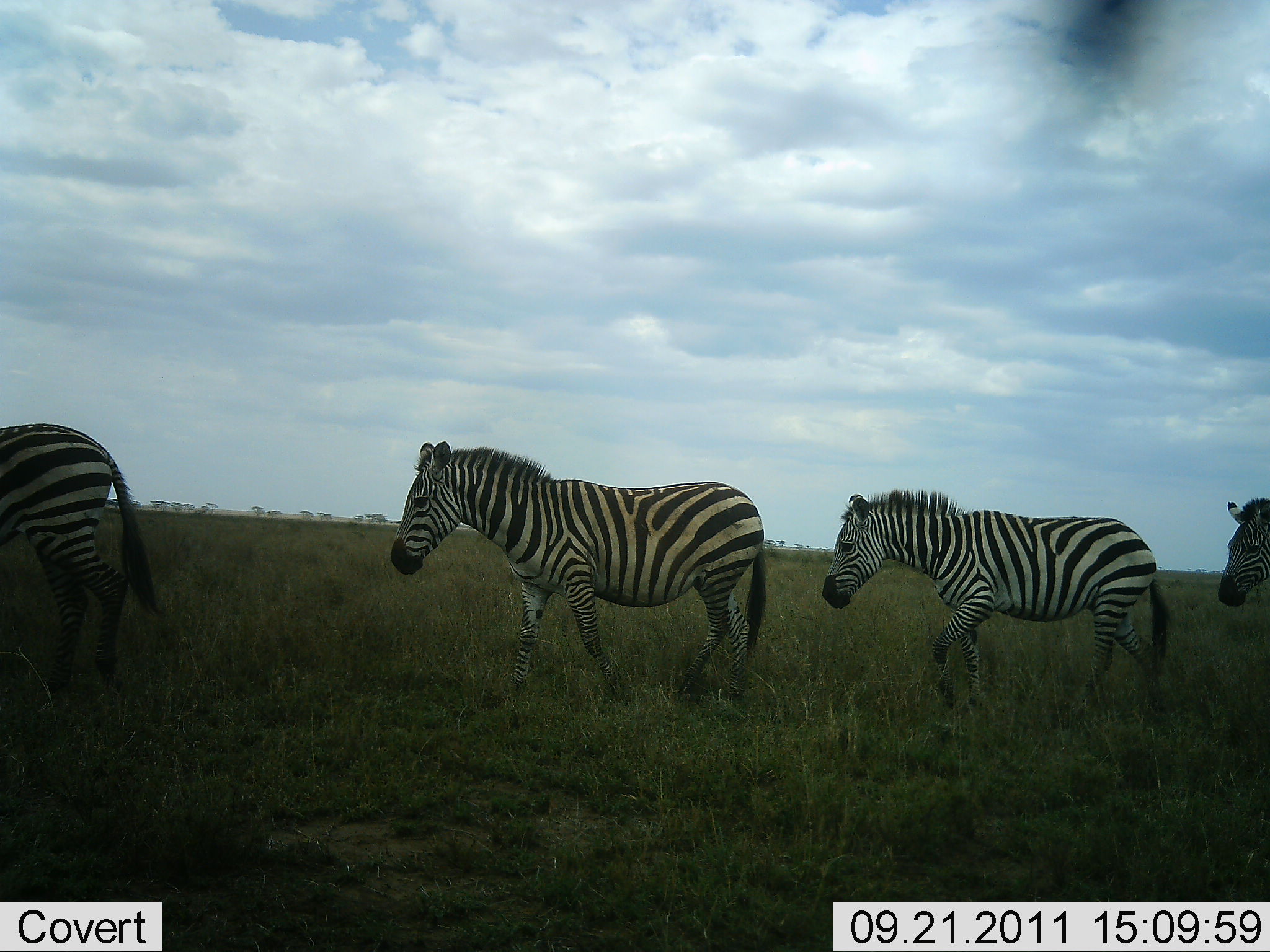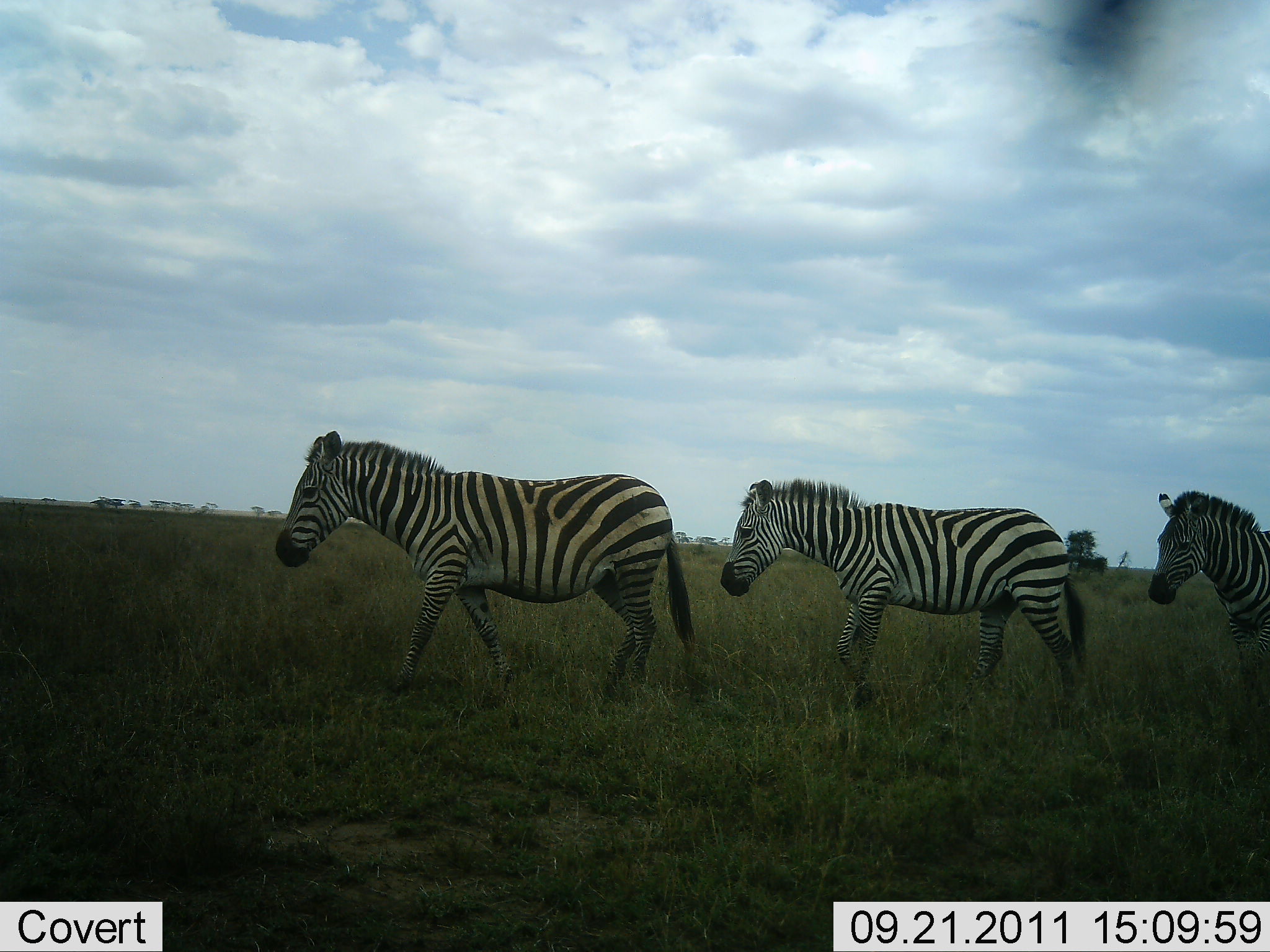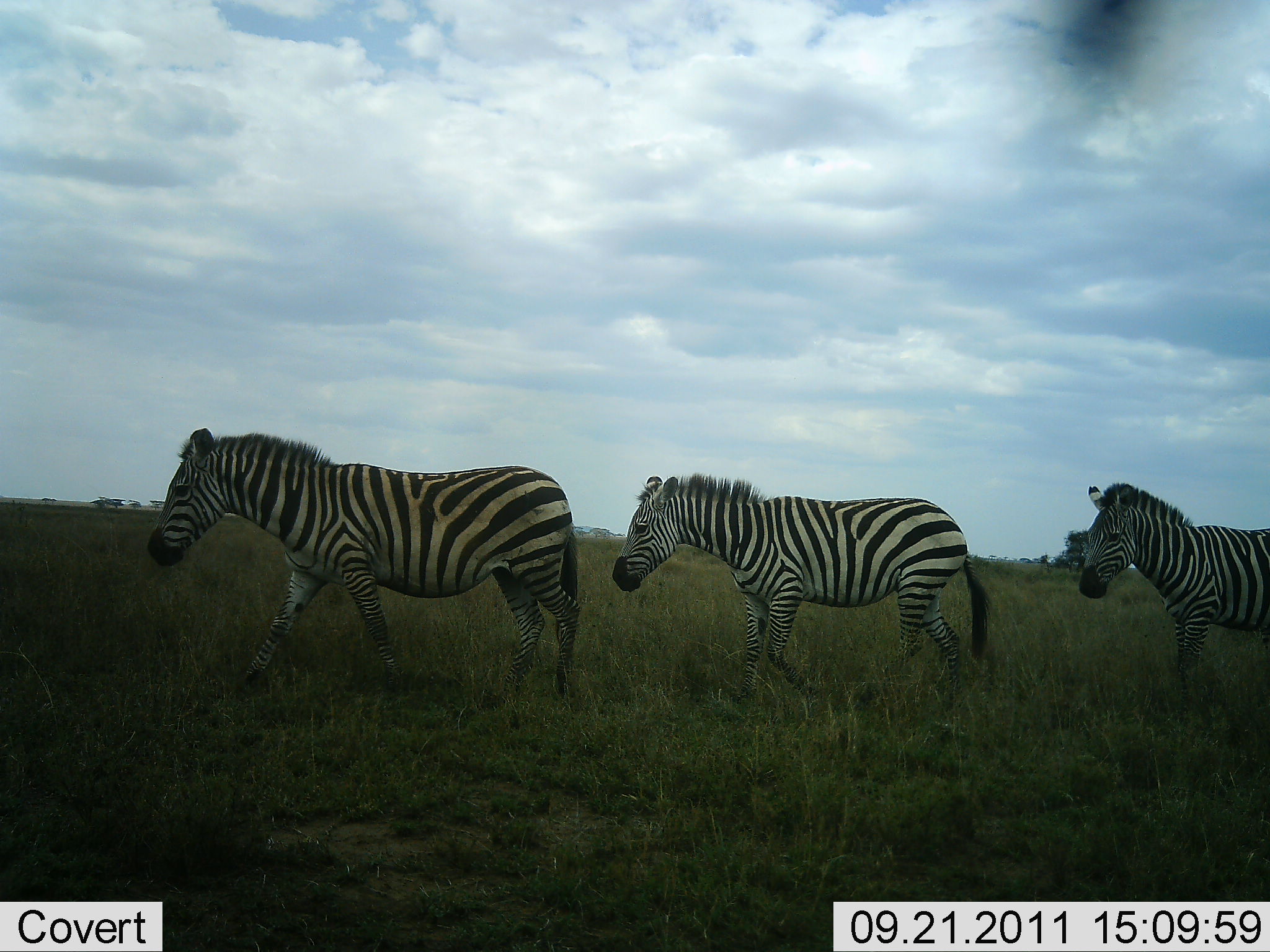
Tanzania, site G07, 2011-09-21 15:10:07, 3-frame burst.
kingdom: Animalia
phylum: Chordata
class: Mammalia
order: Perissodactyla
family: Equidae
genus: Equus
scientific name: Equus quagga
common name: plains zebra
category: zebra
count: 4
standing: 7%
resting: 0%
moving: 100%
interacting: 0%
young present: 0%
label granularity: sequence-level